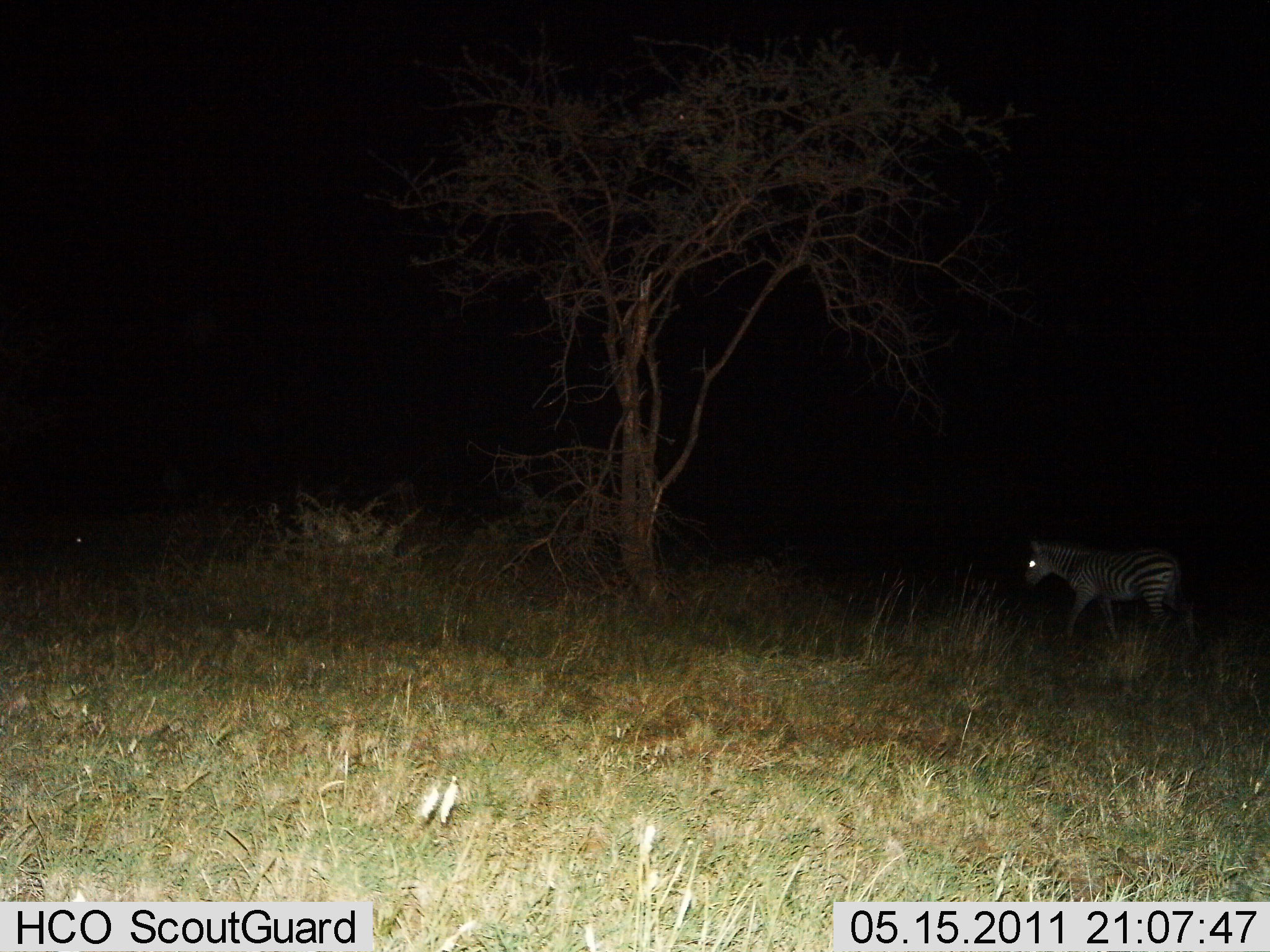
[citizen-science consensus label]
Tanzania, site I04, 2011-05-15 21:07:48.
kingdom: Animalia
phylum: Chordata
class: Mammalia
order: Perissodactyla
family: Equidae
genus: Equus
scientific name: Equus quagga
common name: plains zebra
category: zebra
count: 1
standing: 0%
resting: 0%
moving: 100%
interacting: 0%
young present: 0%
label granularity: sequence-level